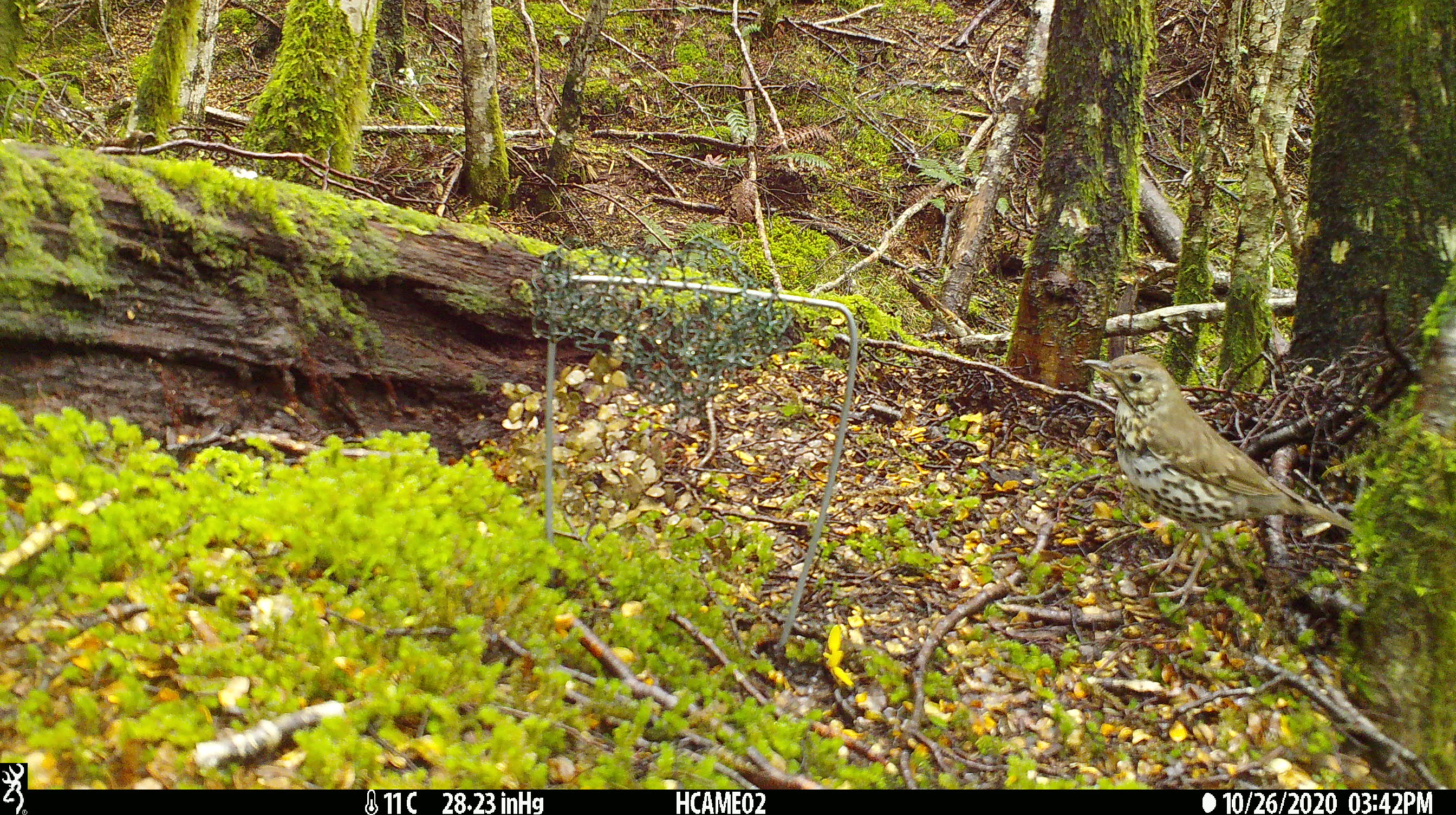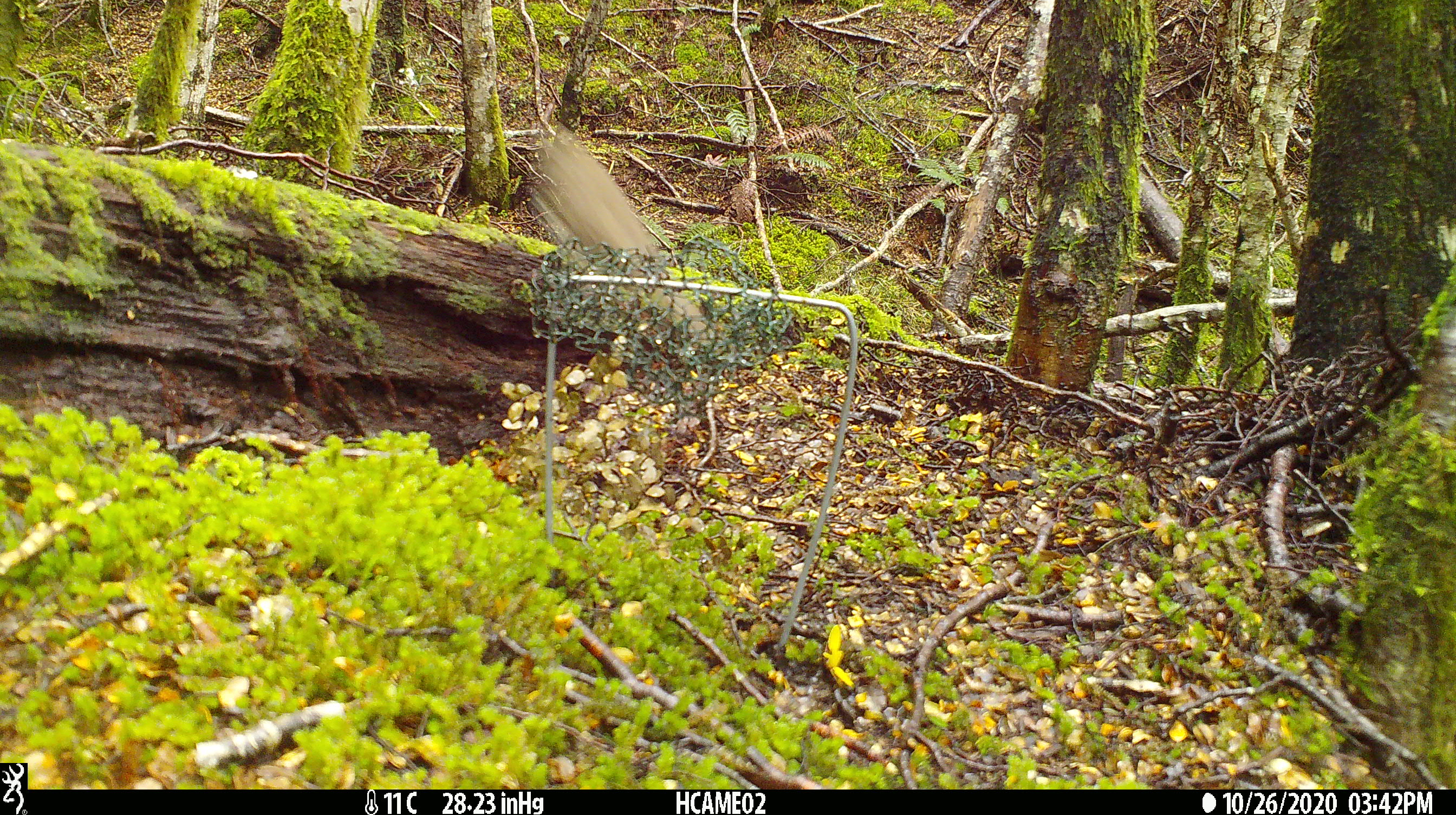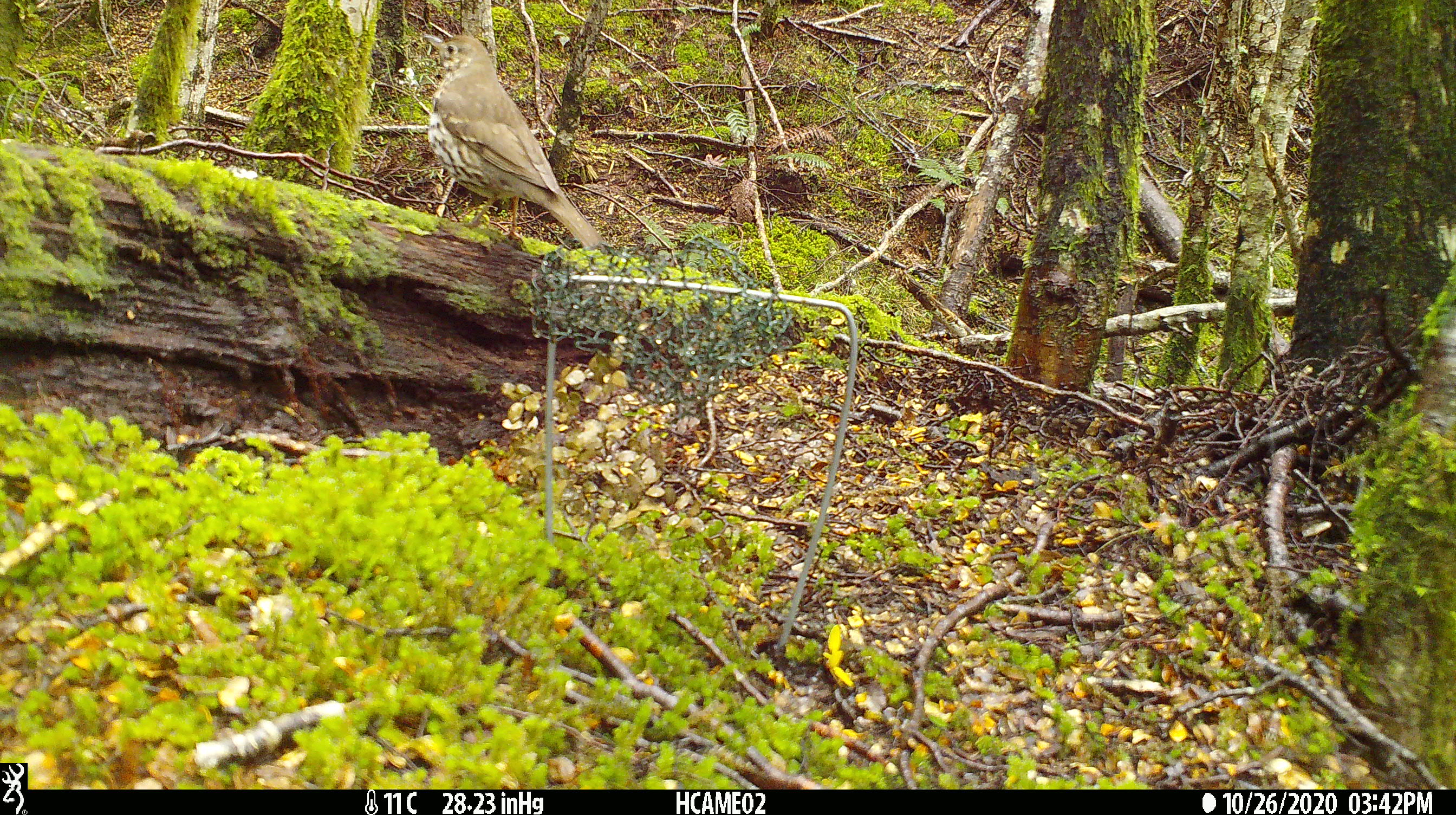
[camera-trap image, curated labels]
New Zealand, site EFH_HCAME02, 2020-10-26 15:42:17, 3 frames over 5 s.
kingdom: Animalia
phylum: Chordata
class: Aves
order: Passeriformes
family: Turdidae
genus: Turdus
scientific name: Turdus philomelos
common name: song thrush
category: thrush